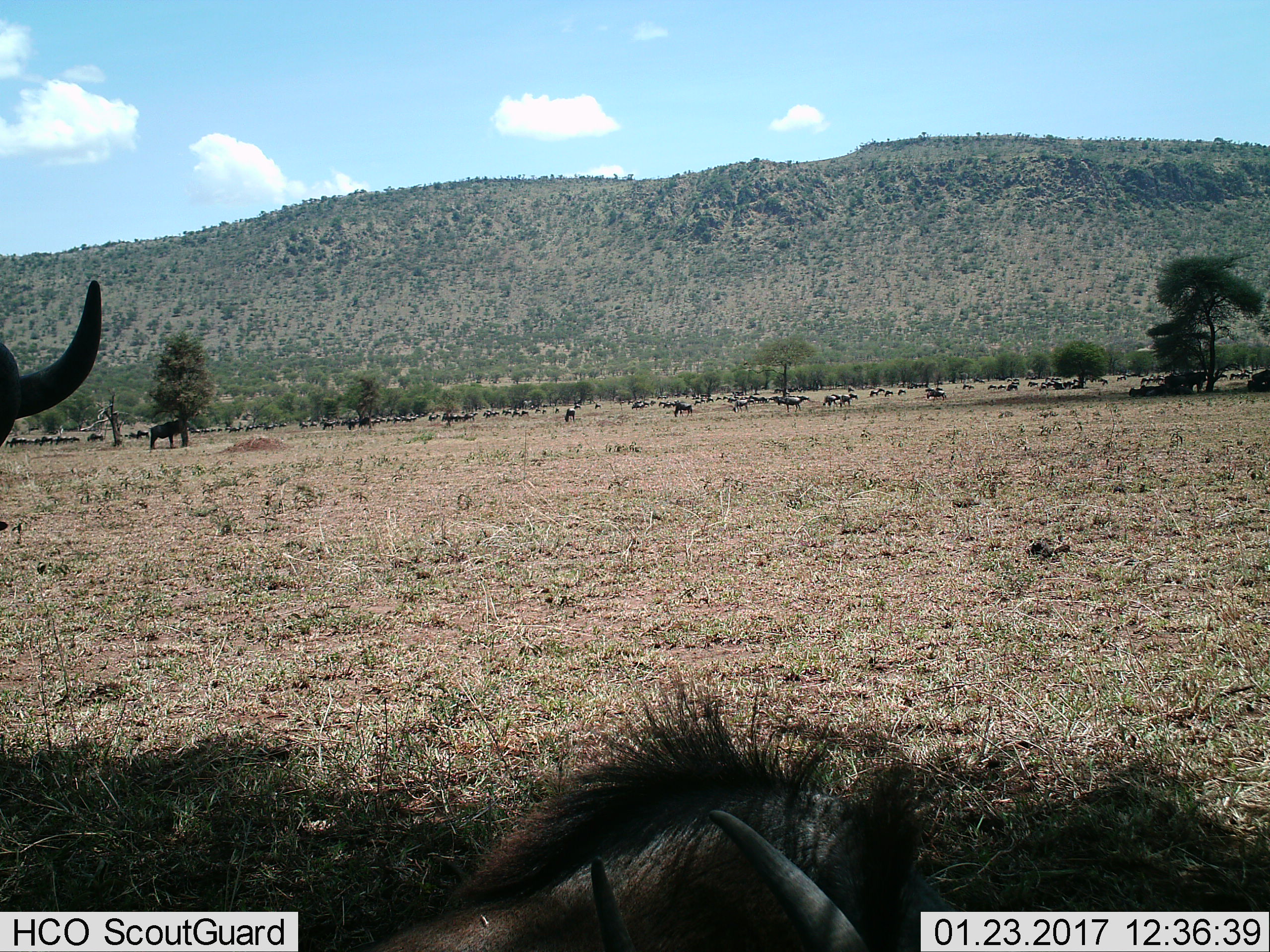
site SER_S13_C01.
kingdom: Animalia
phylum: Chordata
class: Mammalia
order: Artiodactyla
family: Bovidae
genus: Connochaetes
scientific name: Connochaetes taurinus taurinus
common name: blue wildebeest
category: wildebeestblue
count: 51+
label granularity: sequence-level